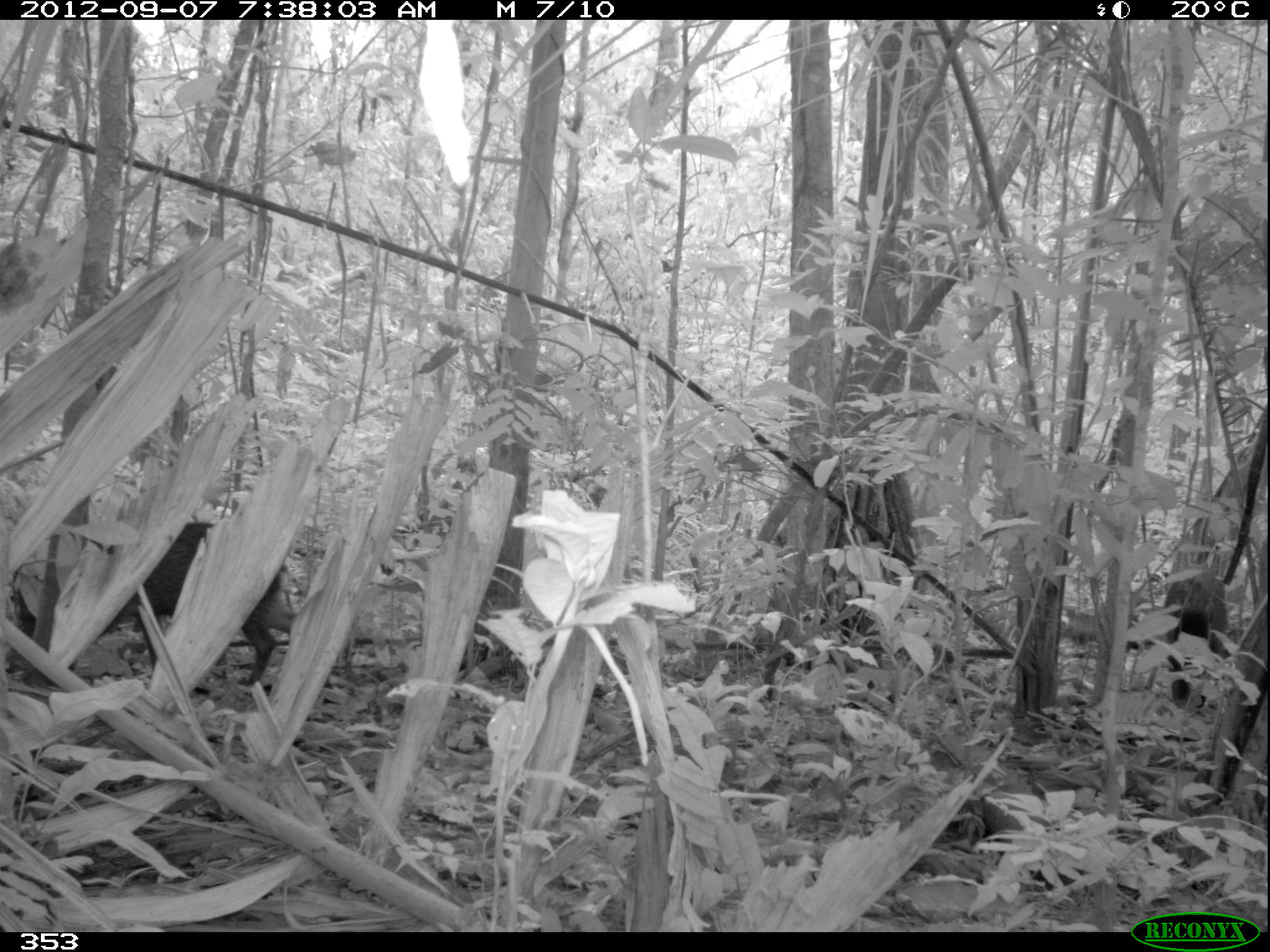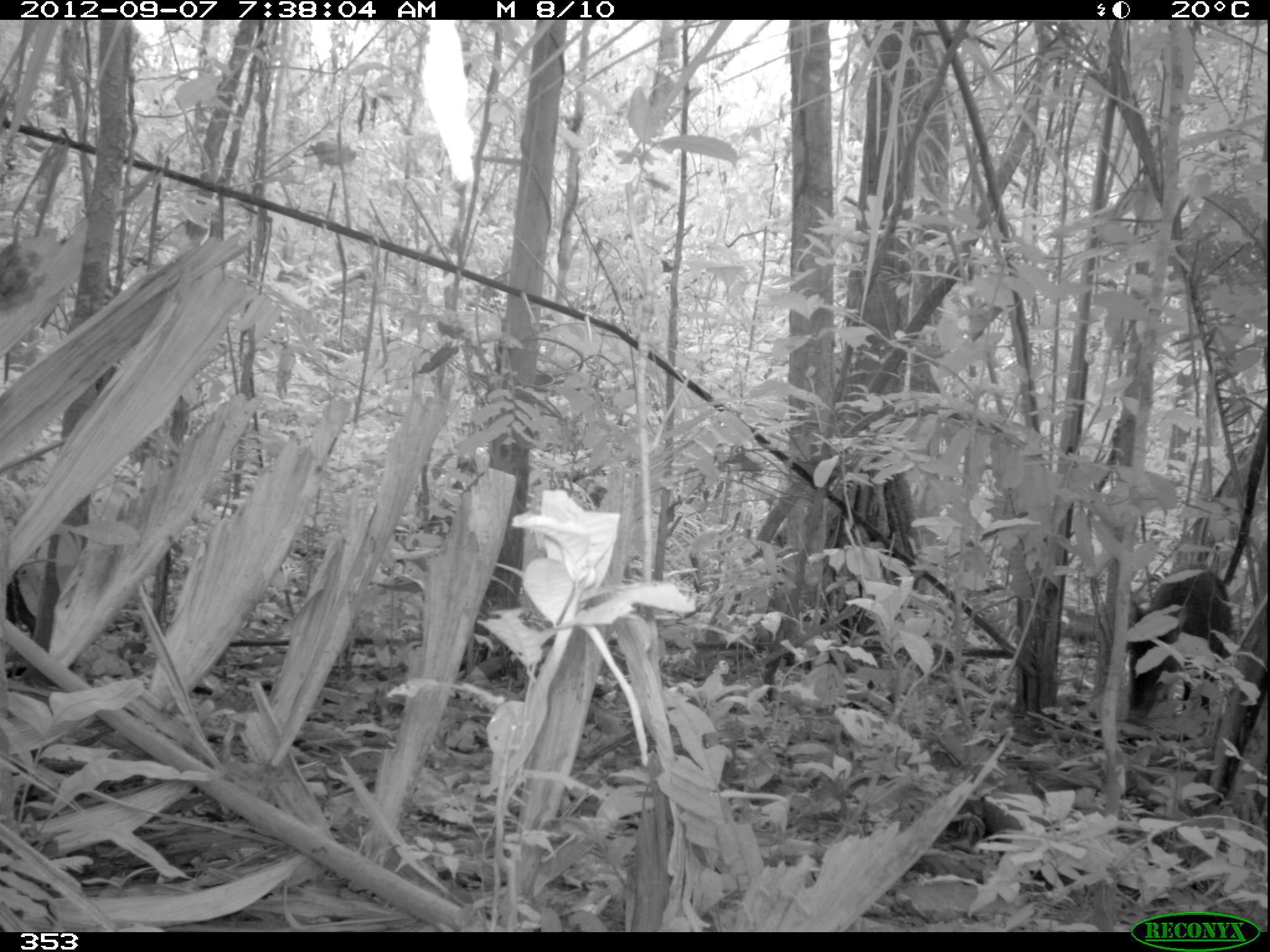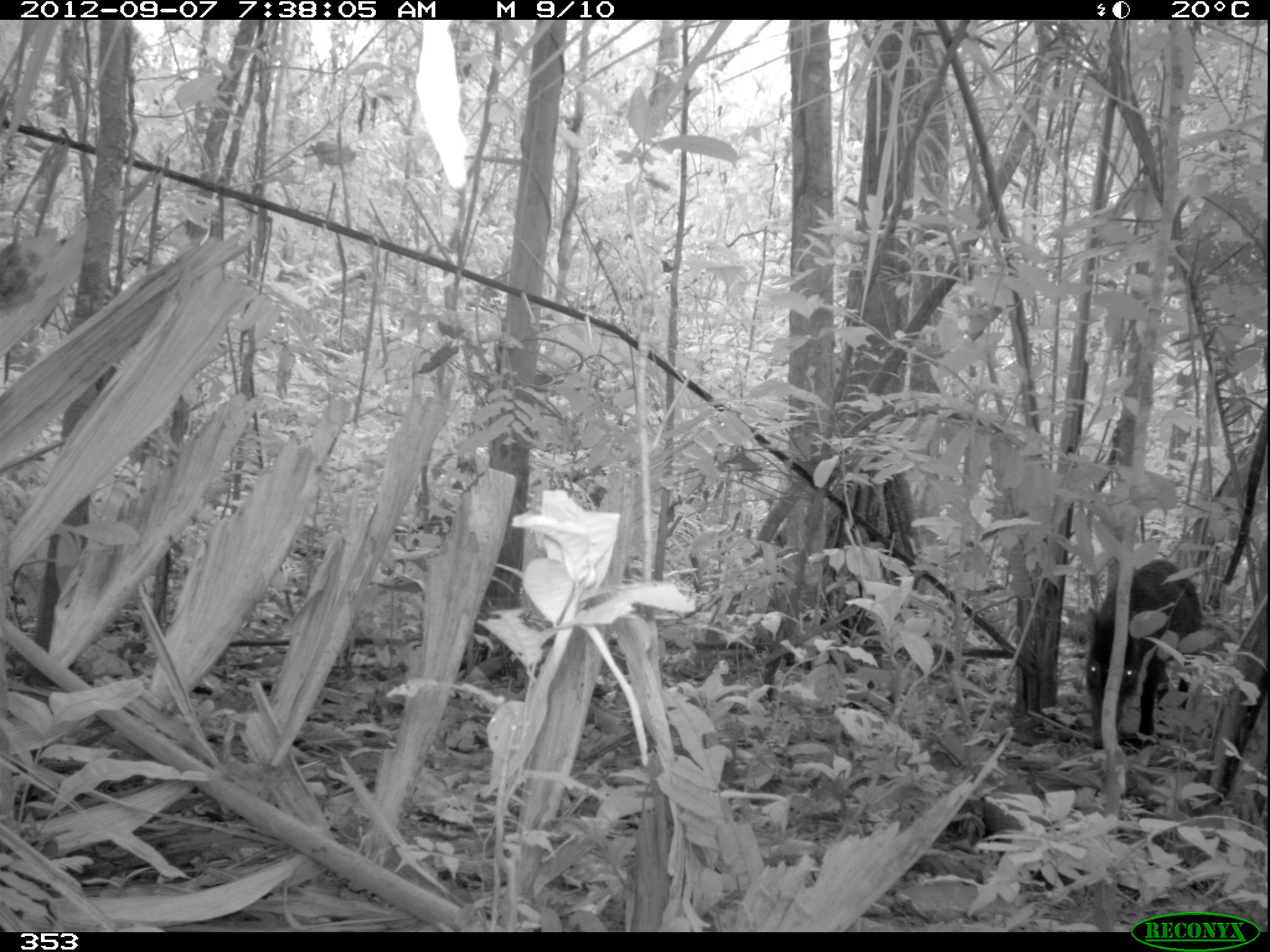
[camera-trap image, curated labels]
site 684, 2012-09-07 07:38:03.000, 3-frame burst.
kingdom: Animalia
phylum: Chordata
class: Mammalia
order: Artiodactyla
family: Tayassuidae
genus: Tayassu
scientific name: Tayassu pecari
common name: white-lipped peccary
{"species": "Tayassu pecari (white-lipped peccary)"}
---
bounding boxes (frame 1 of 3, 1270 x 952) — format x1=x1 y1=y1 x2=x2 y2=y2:
tayassu pecari: x1=13 y1=519 x2=297 y2=685; x1=1162 y1=569 x2=1228 y2=708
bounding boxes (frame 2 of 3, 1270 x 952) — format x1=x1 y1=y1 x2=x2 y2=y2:
tayassu pecari: x1=1123 y1=566 x2=1233 y2=724; x1=0 y1=567 x2=38 y2=675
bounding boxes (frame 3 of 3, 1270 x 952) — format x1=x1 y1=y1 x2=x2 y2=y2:
tayassu pecari: x1=1084 y1=558 x2=1201 y2=750